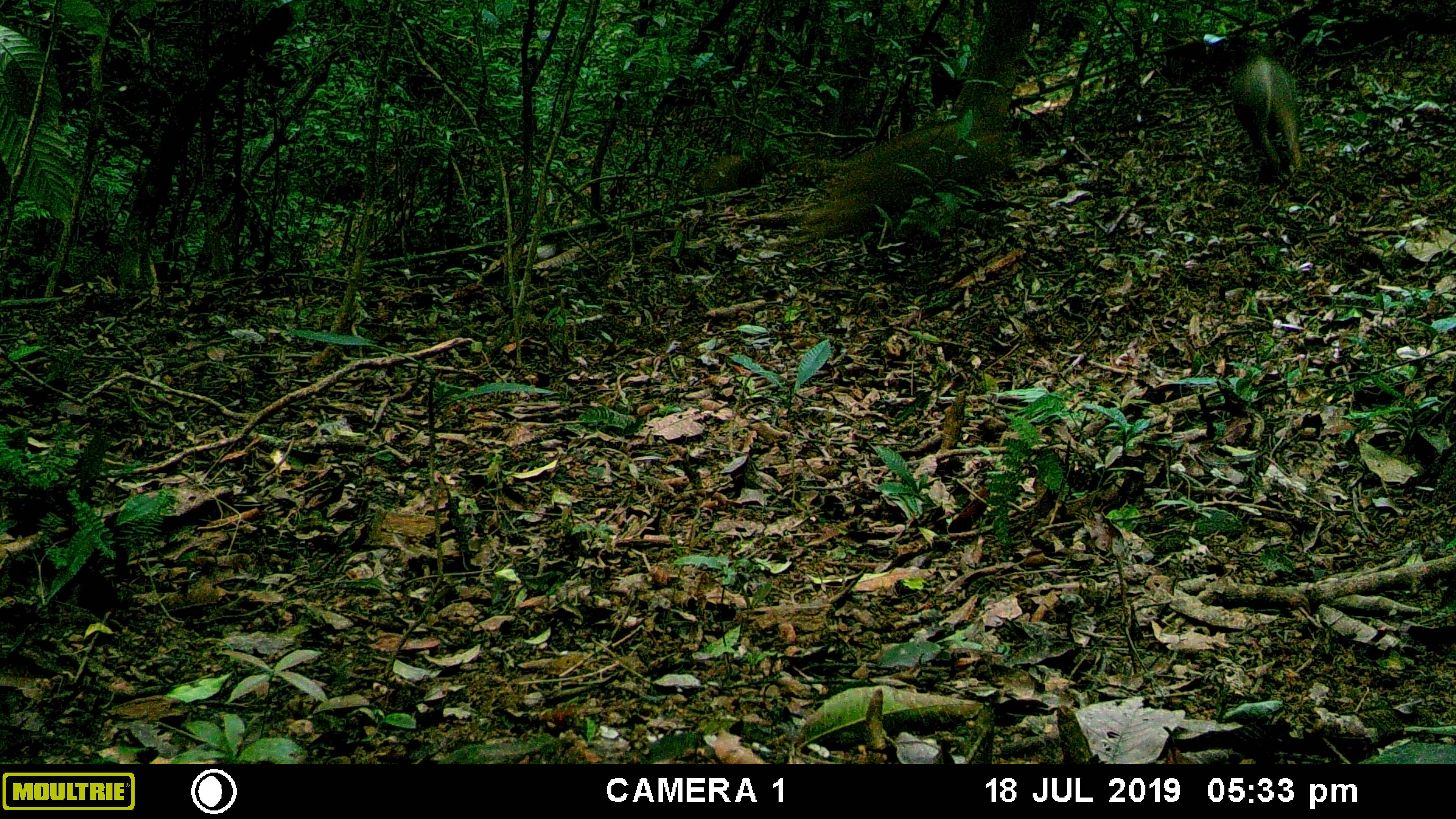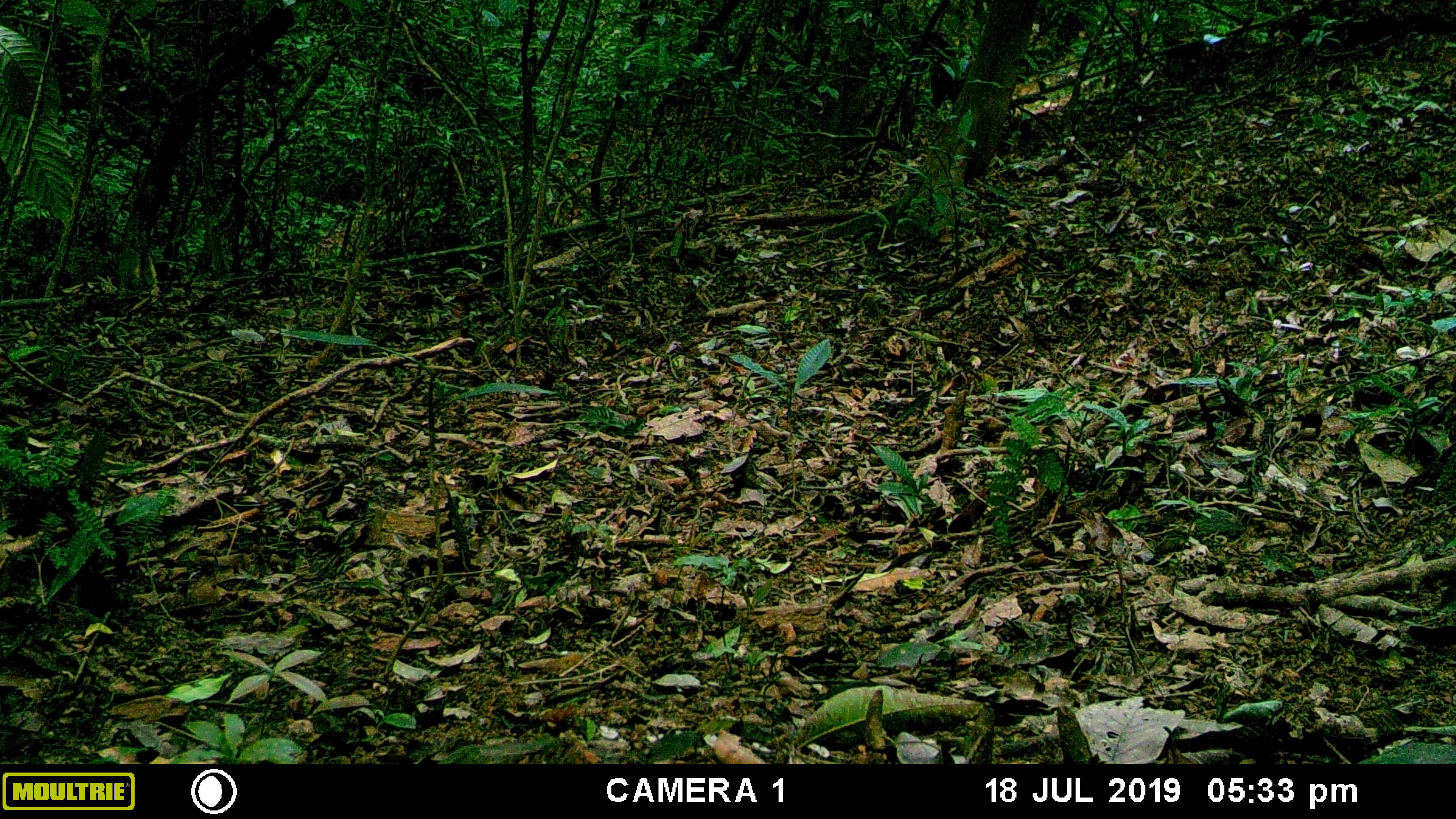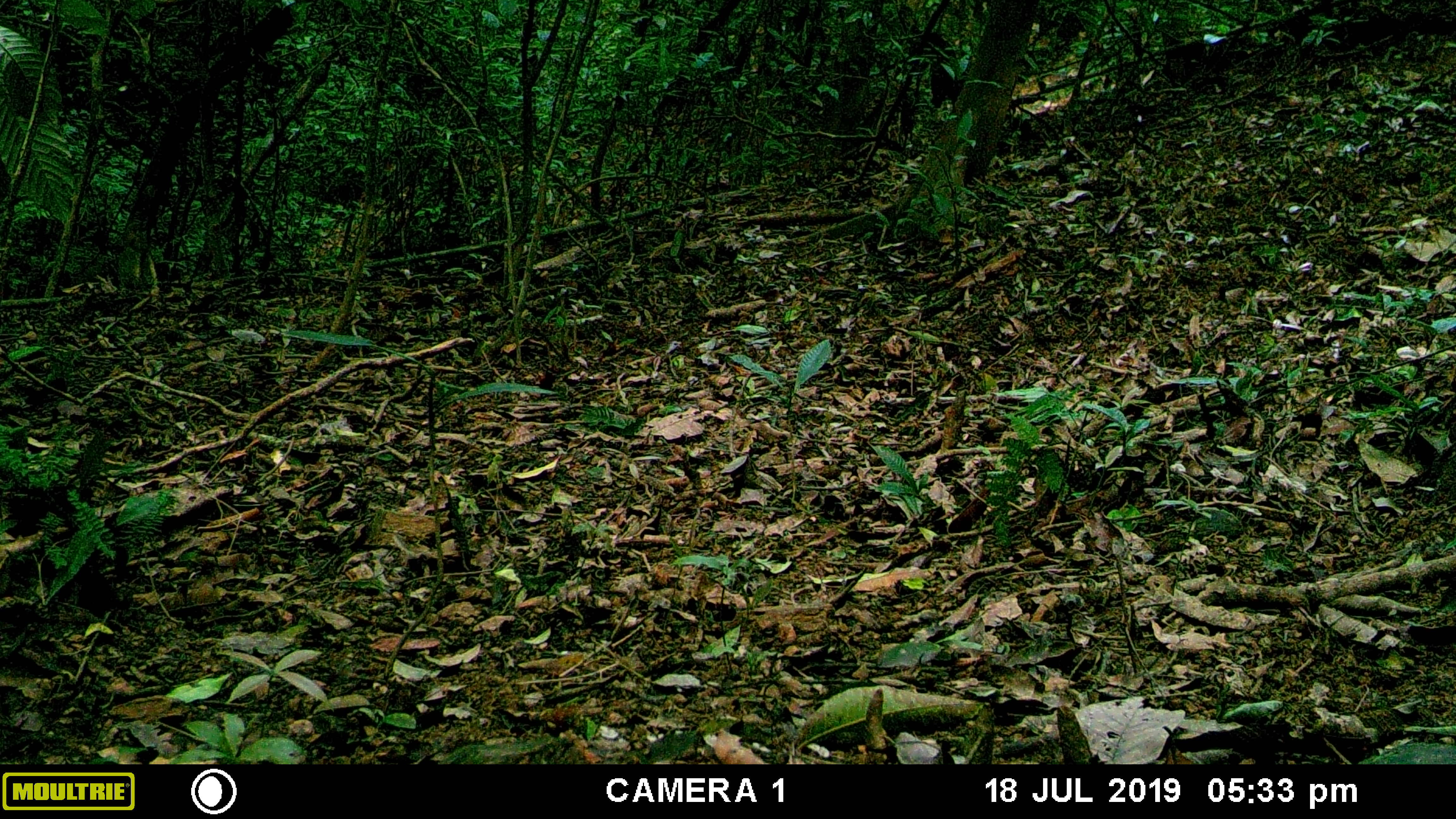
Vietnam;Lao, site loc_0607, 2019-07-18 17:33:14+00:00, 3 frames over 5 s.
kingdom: Animalia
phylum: Chordata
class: Mammalia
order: Artiodactyla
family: Suidae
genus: Sus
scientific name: Sus scrofa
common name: eurasian wild pig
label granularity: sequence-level